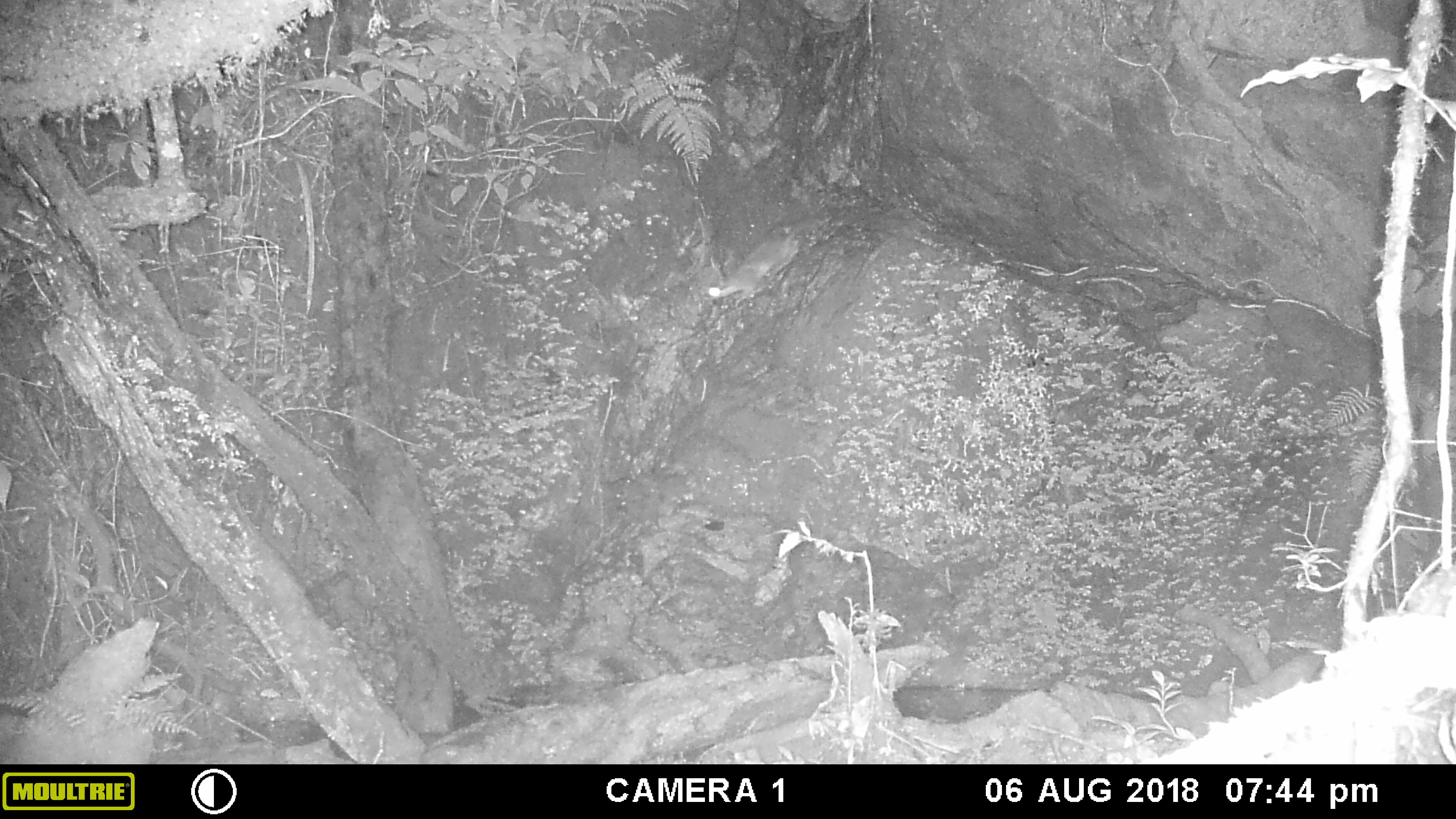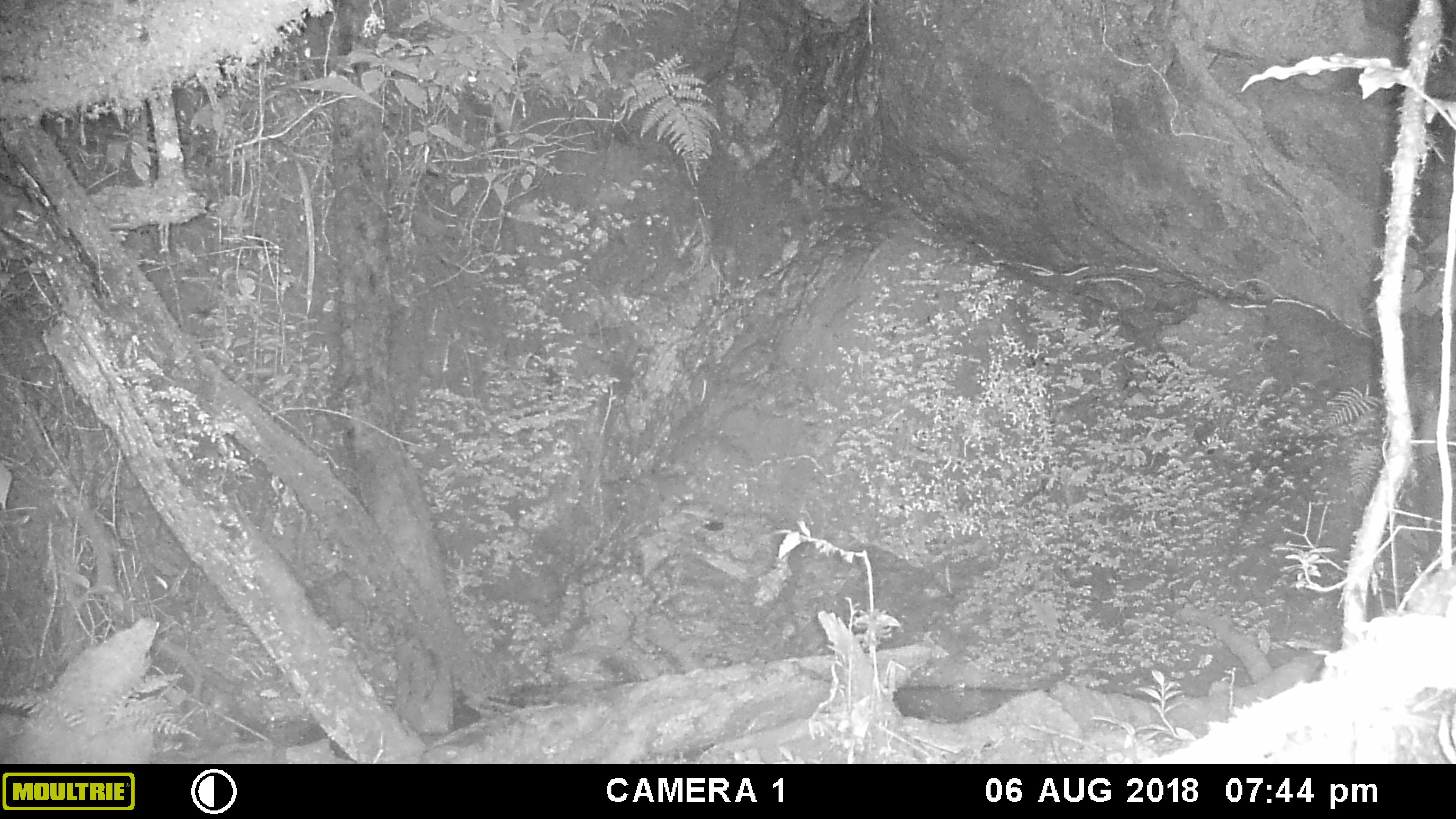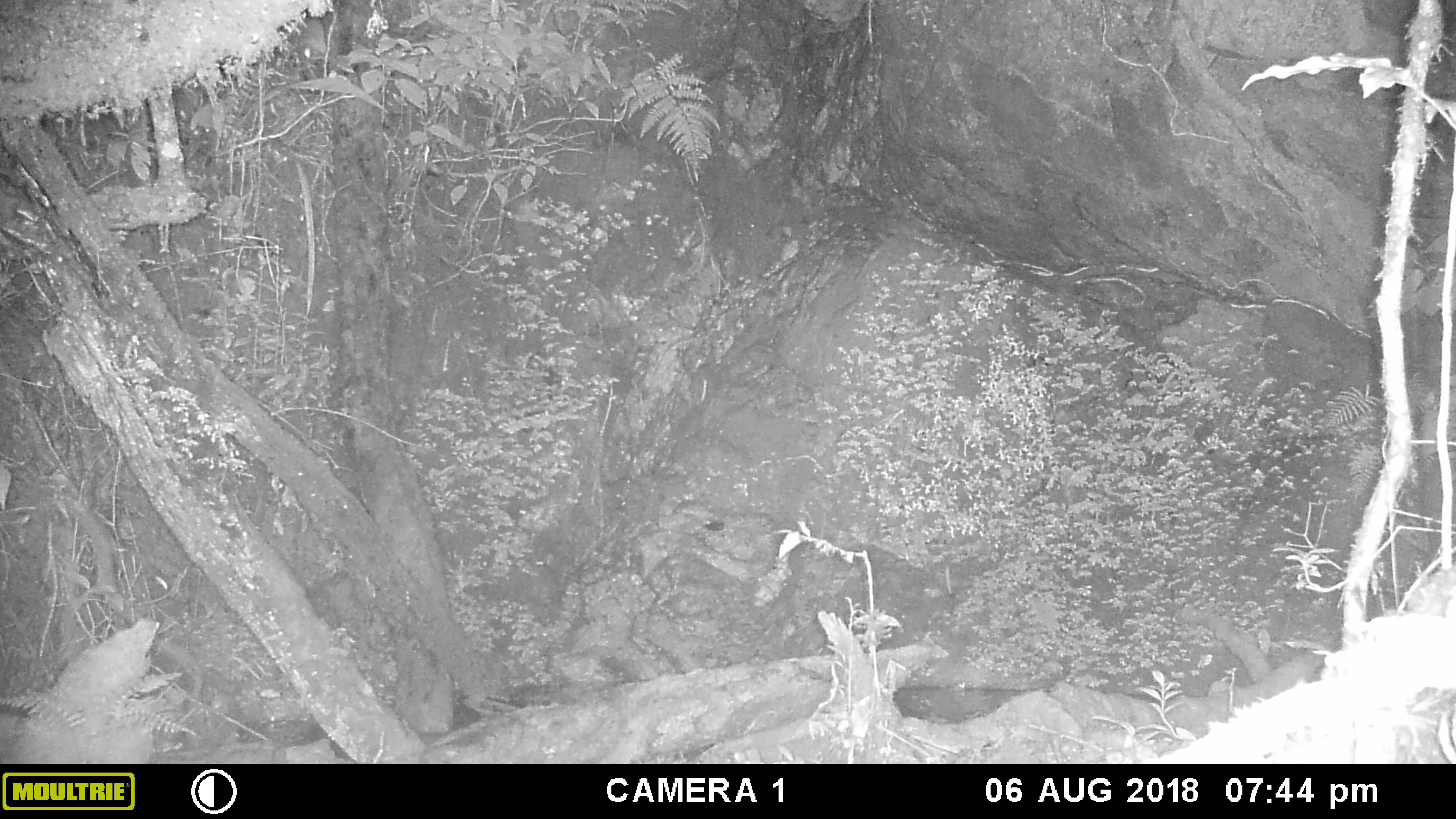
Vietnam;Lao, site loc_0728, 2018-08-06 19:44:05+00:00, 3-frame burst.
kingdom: Animalia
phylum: Chordata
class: Mammalia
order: Rodentia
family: Muridae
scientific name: Muridae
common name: old-world mice and rats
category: unidentified murid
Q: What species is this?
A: Unidentified murid (old-world mice and rats) (Muridae).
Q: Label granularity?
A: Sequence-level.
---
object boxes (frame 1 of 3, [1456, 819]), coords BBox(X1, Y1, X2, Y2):
unidentified murid: BBox(701, 211, 820, 305)